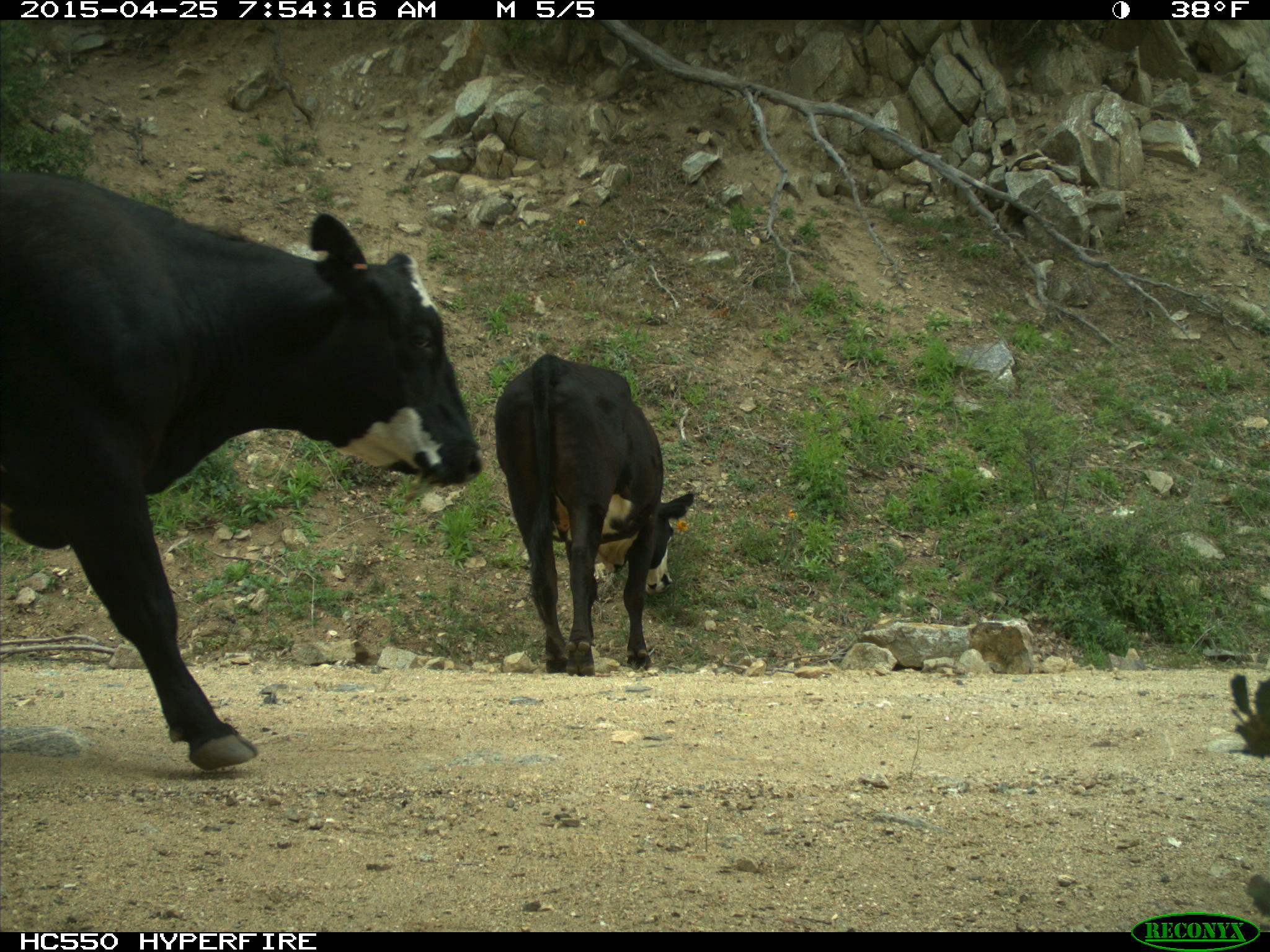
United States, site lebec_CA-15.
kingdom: Animalia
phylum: Chordata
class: Mammalia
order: Artiodactyla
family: Bovidae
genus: Bos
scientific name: Bos taurus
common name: domestic cow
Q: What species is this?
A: Bos taurus (domestic cow).